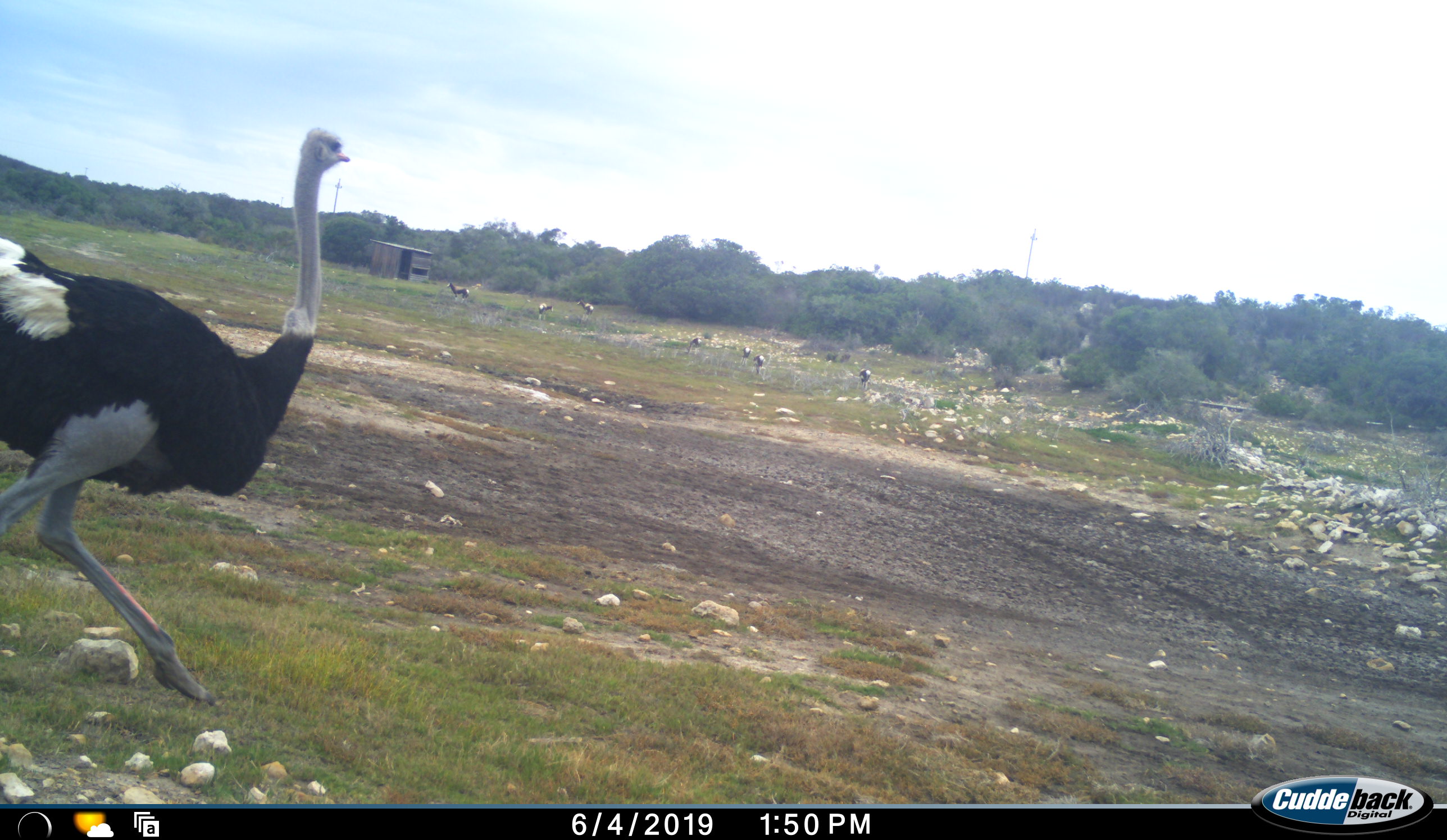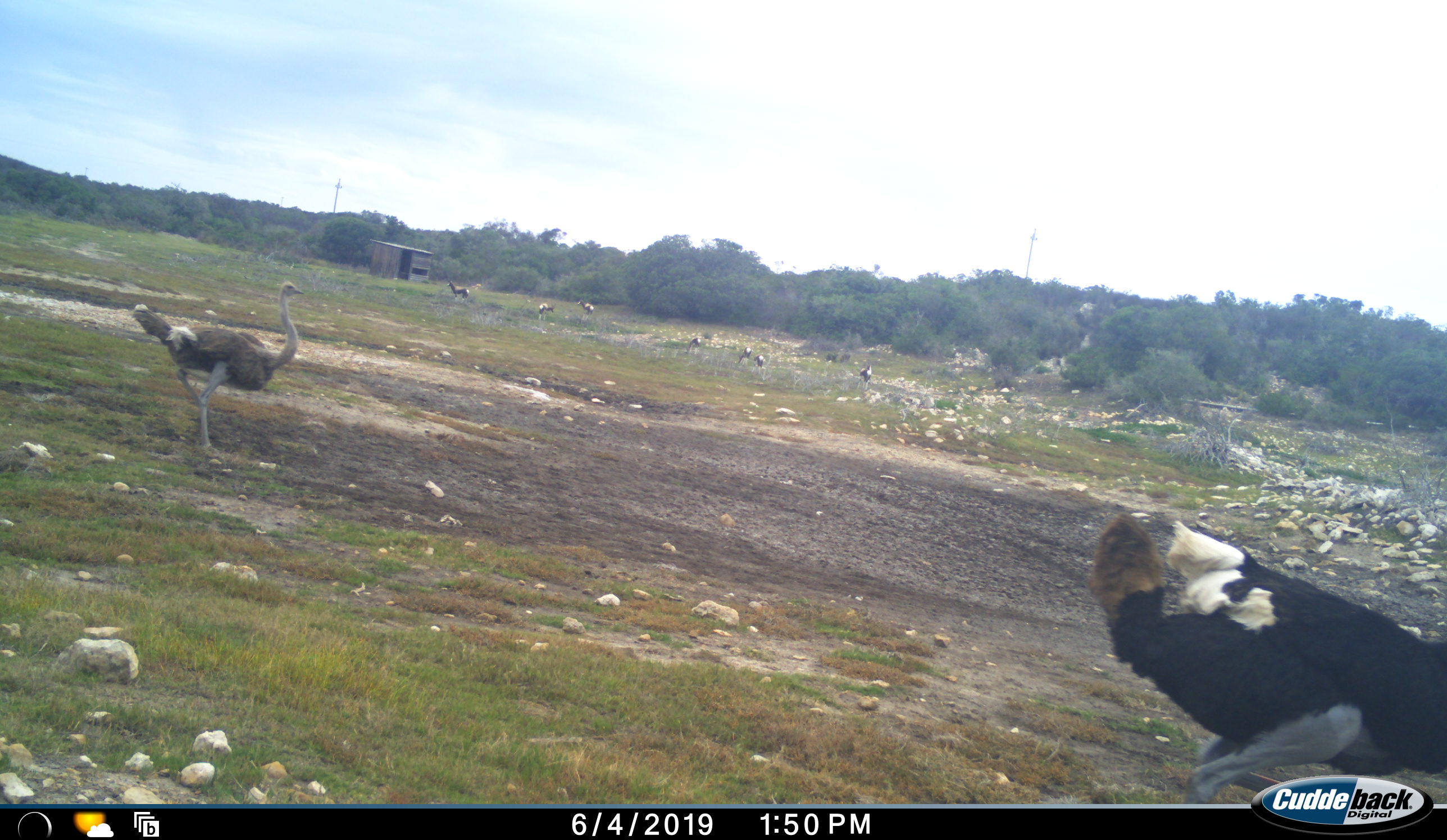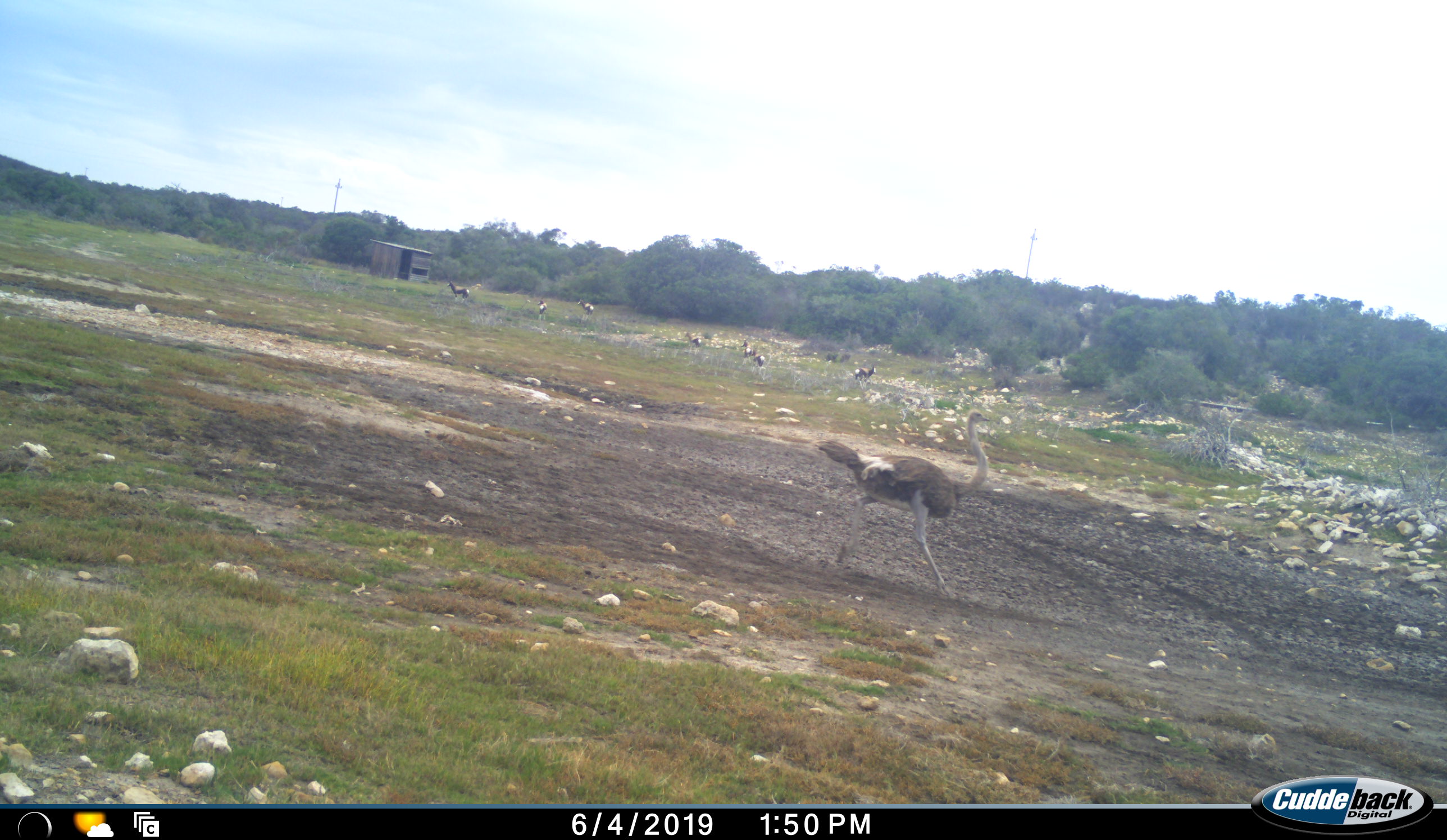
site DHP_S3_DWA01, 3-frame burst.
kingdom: Animalia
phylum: Chordata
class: Aves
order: Struthioniformes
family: Struthionidae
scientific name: Struthionidae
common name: ostrich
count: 2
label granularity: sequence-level